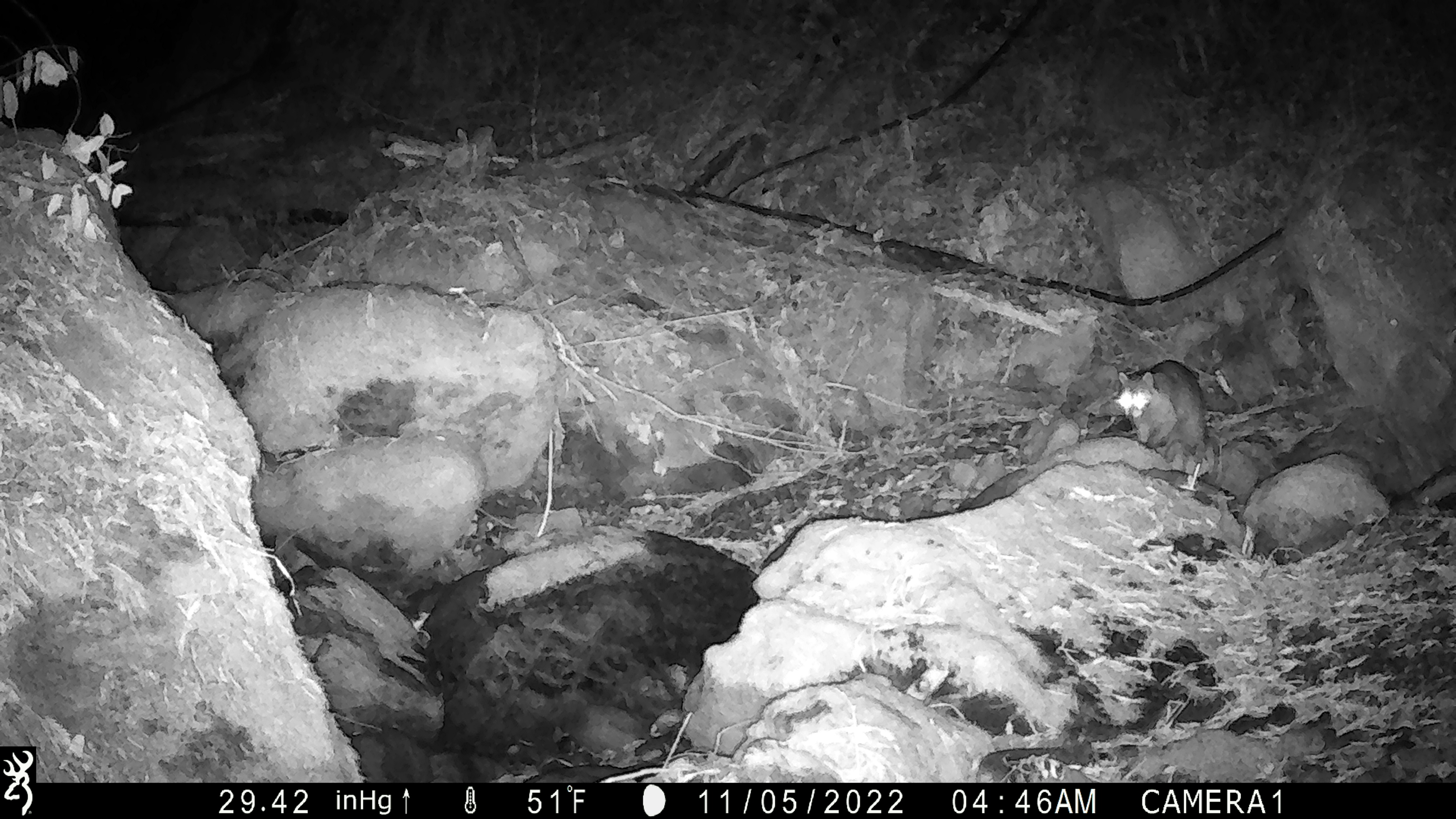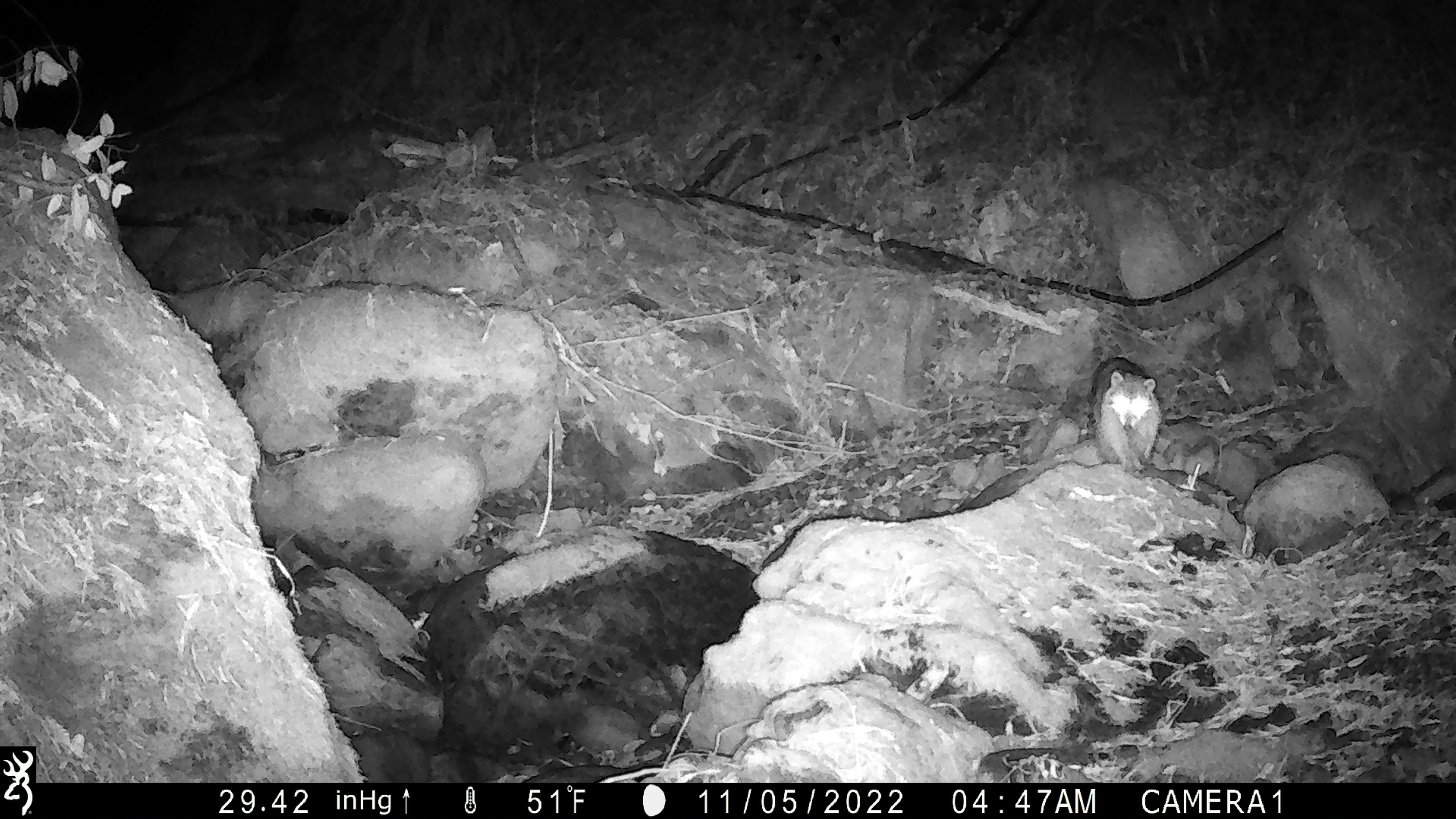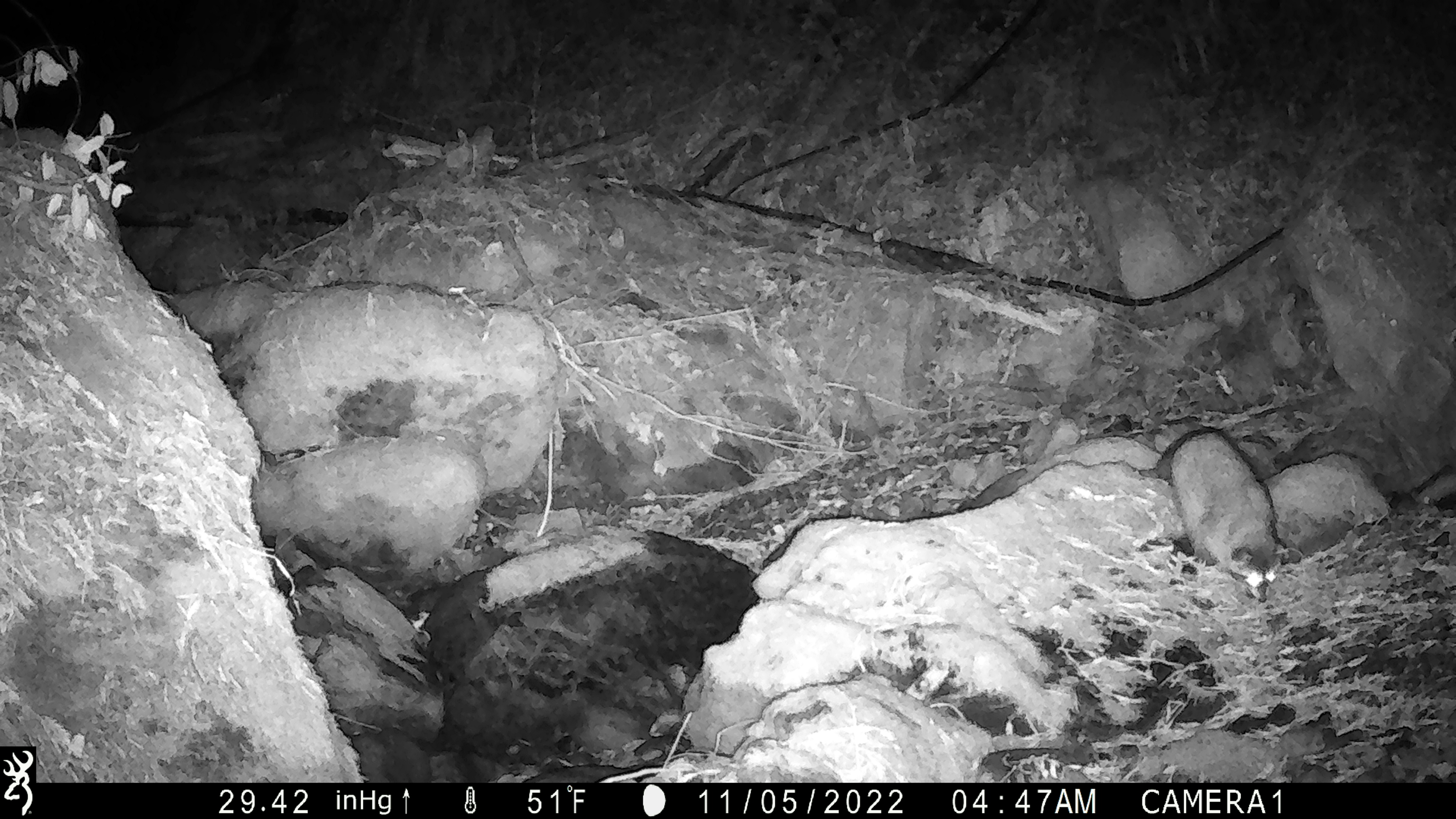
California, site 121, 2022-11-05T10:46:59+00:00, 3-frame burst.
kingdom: Animalia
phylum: Chordata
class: Mammalia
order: Carnivora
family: Procyonidae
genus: Procyon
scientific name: Procyon lotor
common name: raccoon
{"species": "raccoon (Procyon lotor)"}